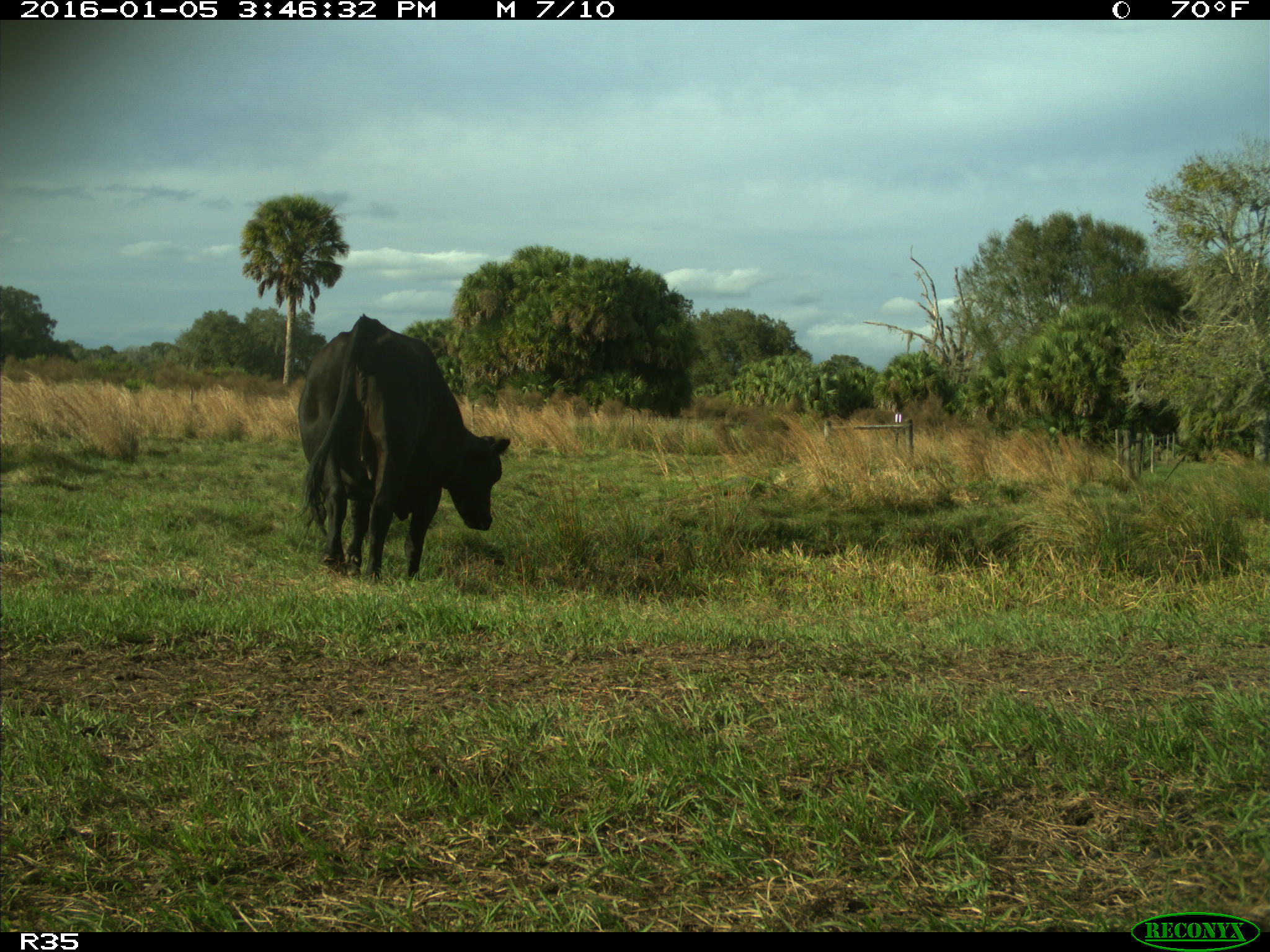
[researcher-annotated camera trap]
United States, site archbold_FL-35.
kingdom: Animalia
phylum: Chordata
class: Mammalia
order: Artiodactyla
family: Bovidae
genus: Bos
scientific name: Bos taurus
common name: domestic cow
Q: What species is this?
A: Bos taurus (domestic cow).